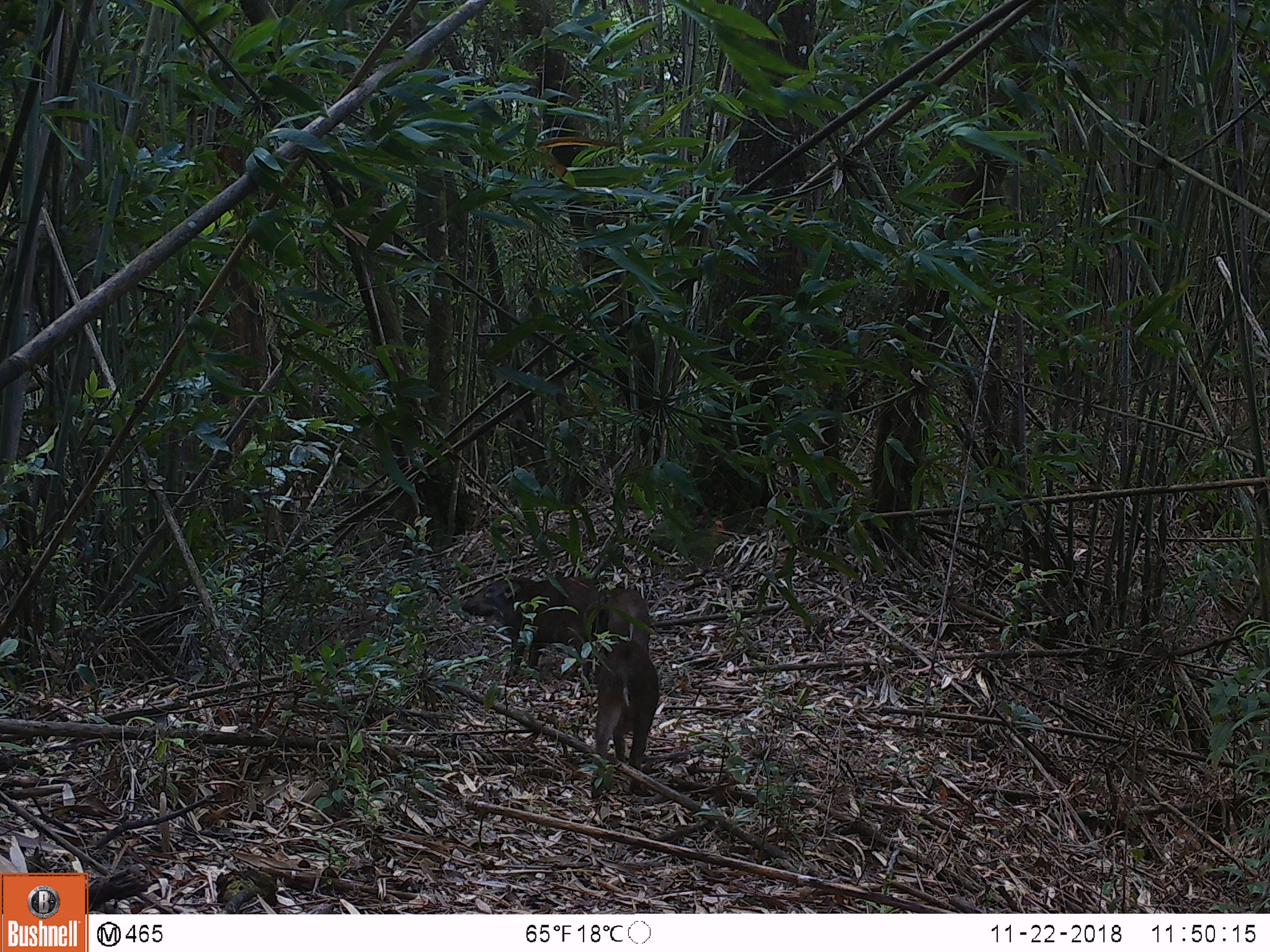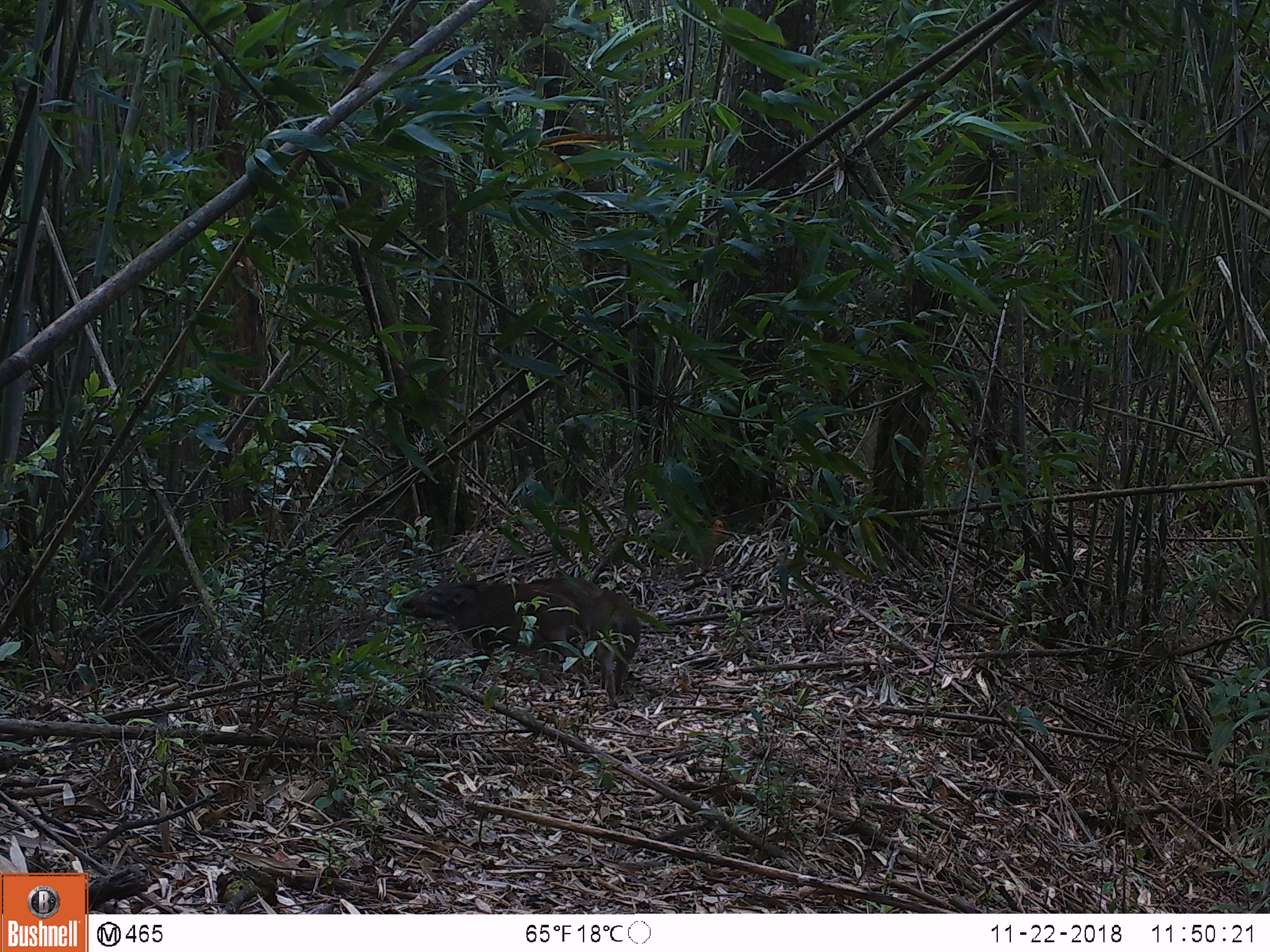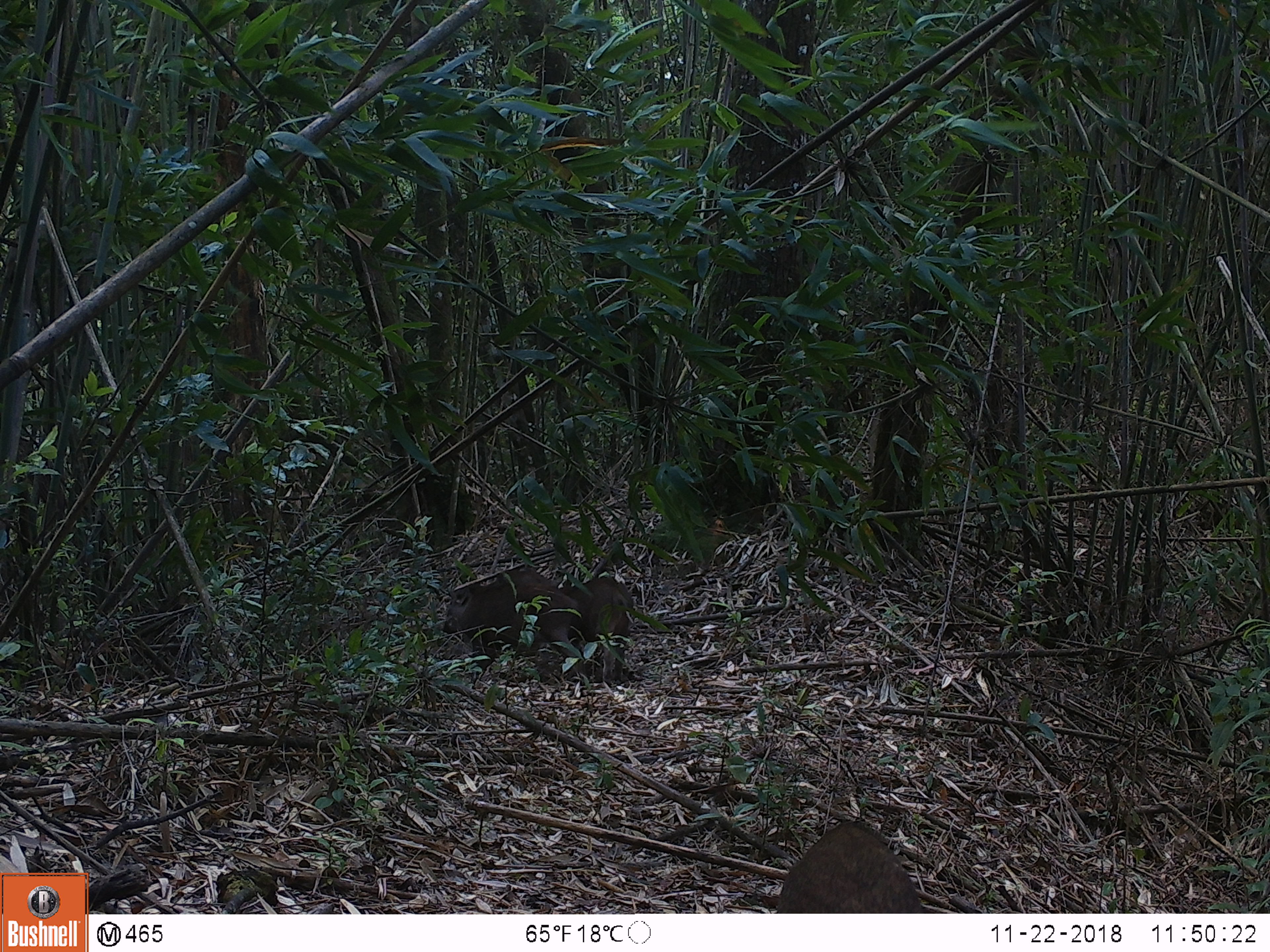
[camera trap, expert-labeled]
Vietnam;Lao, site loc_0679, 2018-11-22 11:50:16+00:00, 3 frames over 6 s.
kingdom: Animalia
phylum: Chordata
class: Mammalia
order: Artiodactyla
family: Suidae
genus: Sus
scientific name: Sus scrofa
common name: eurasian wild pig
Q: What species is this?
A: Eurasian wild pig (Sus scrofa).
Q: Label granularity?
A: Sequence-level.